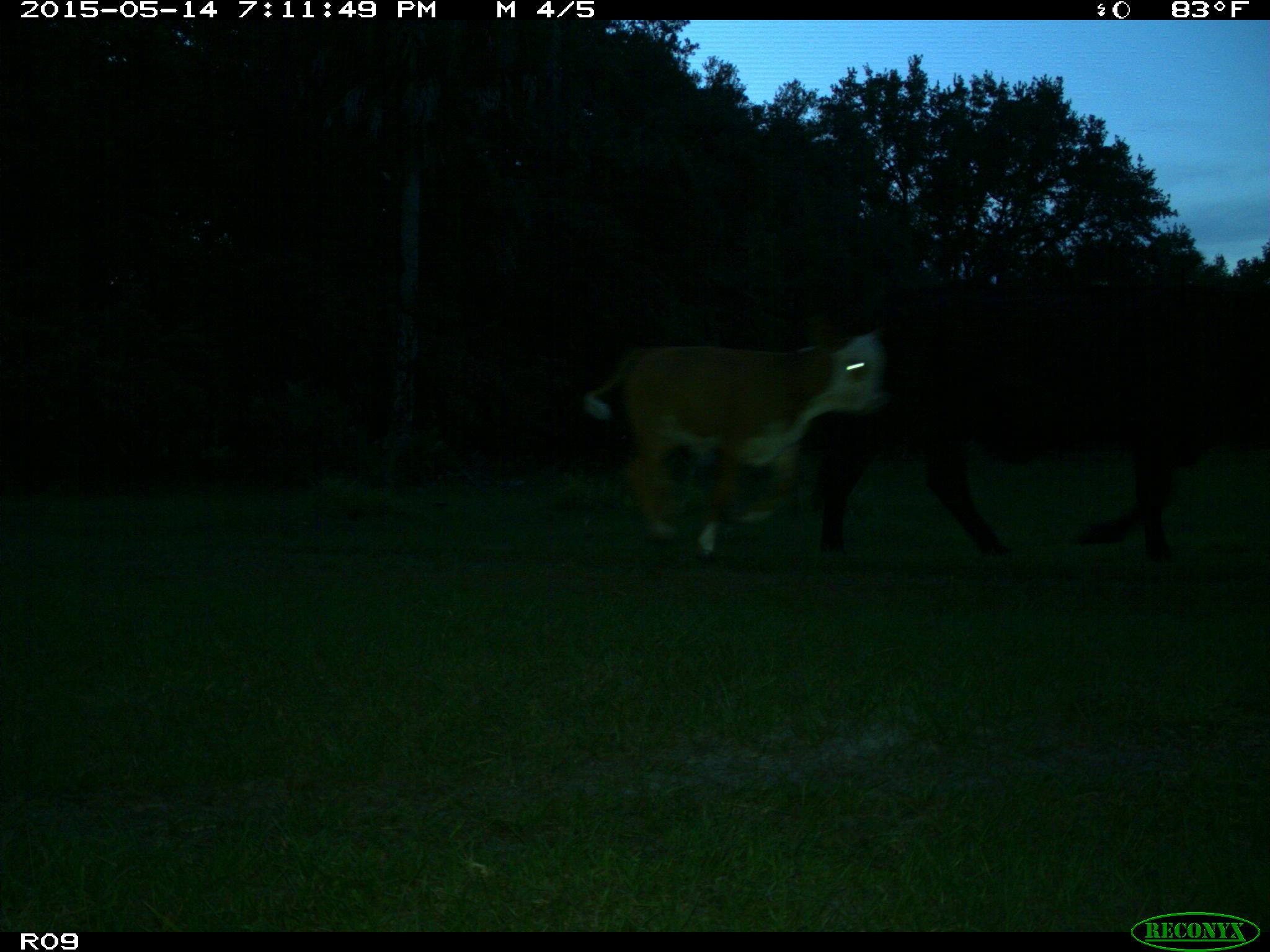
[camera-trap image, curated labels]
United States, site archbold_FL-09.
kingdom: Animalia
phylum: Chordata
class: Mammalia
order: Artiodactyla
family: Bovidae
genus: Bos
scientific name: Bos taurus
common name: domestic cow